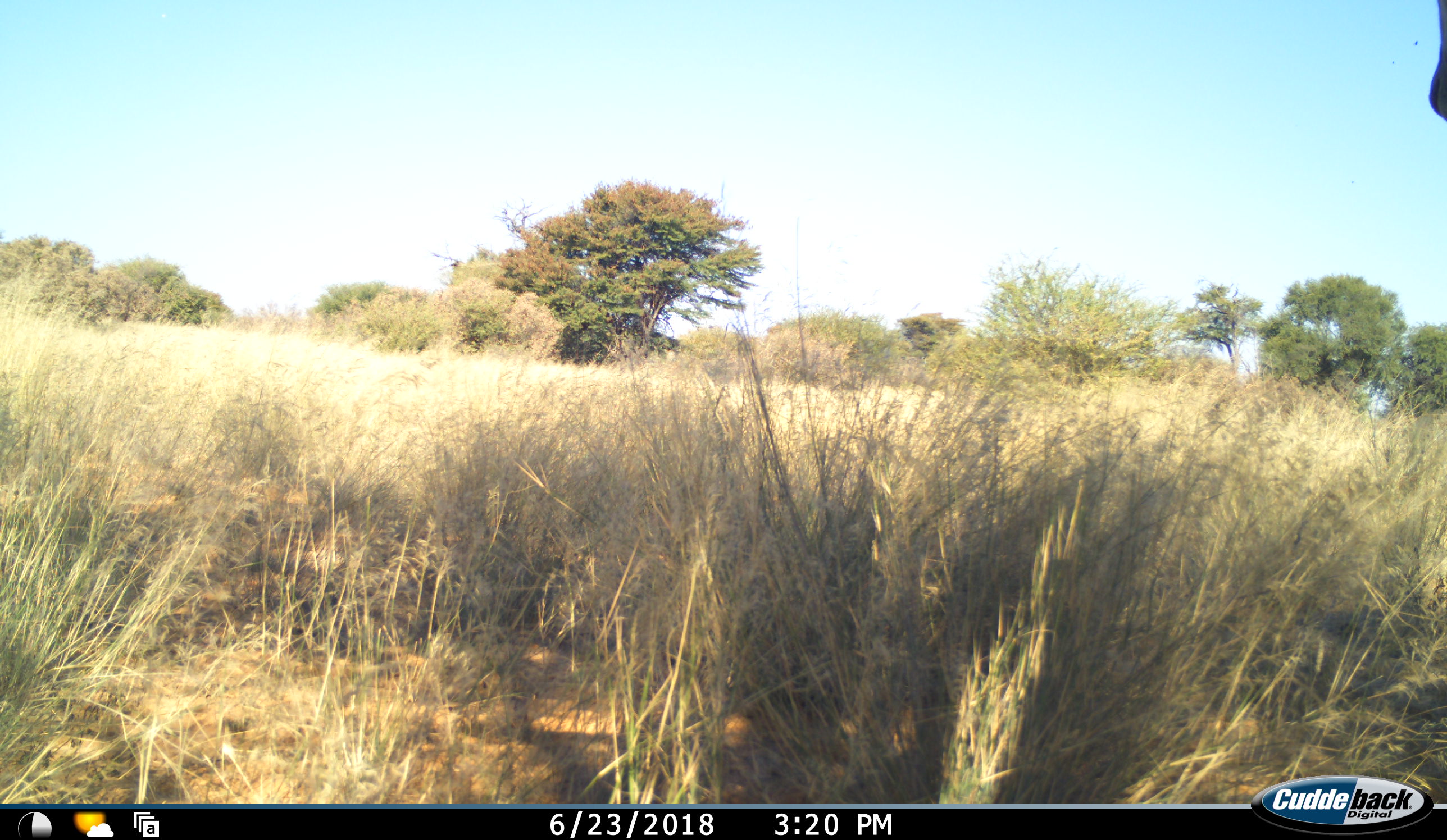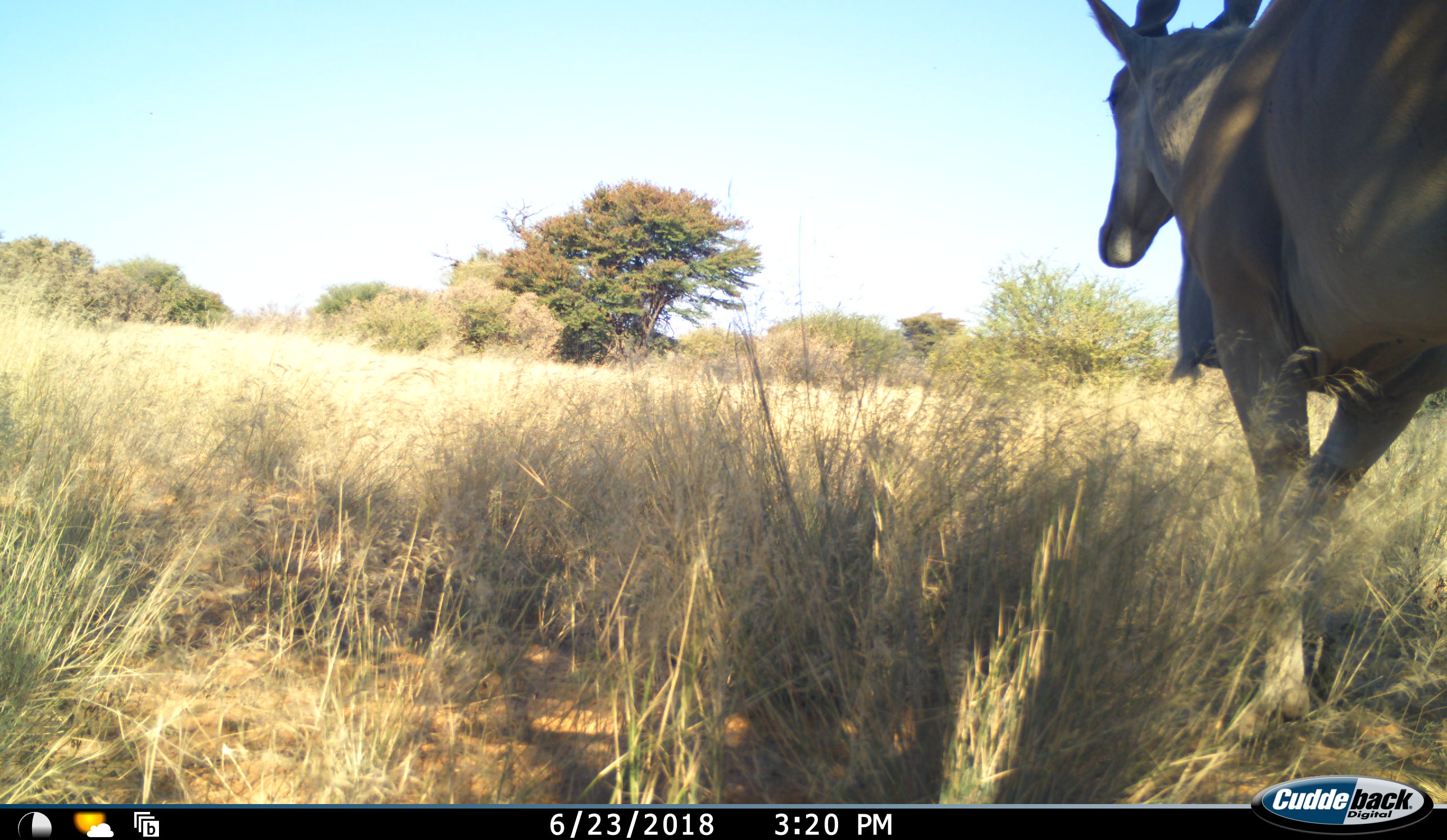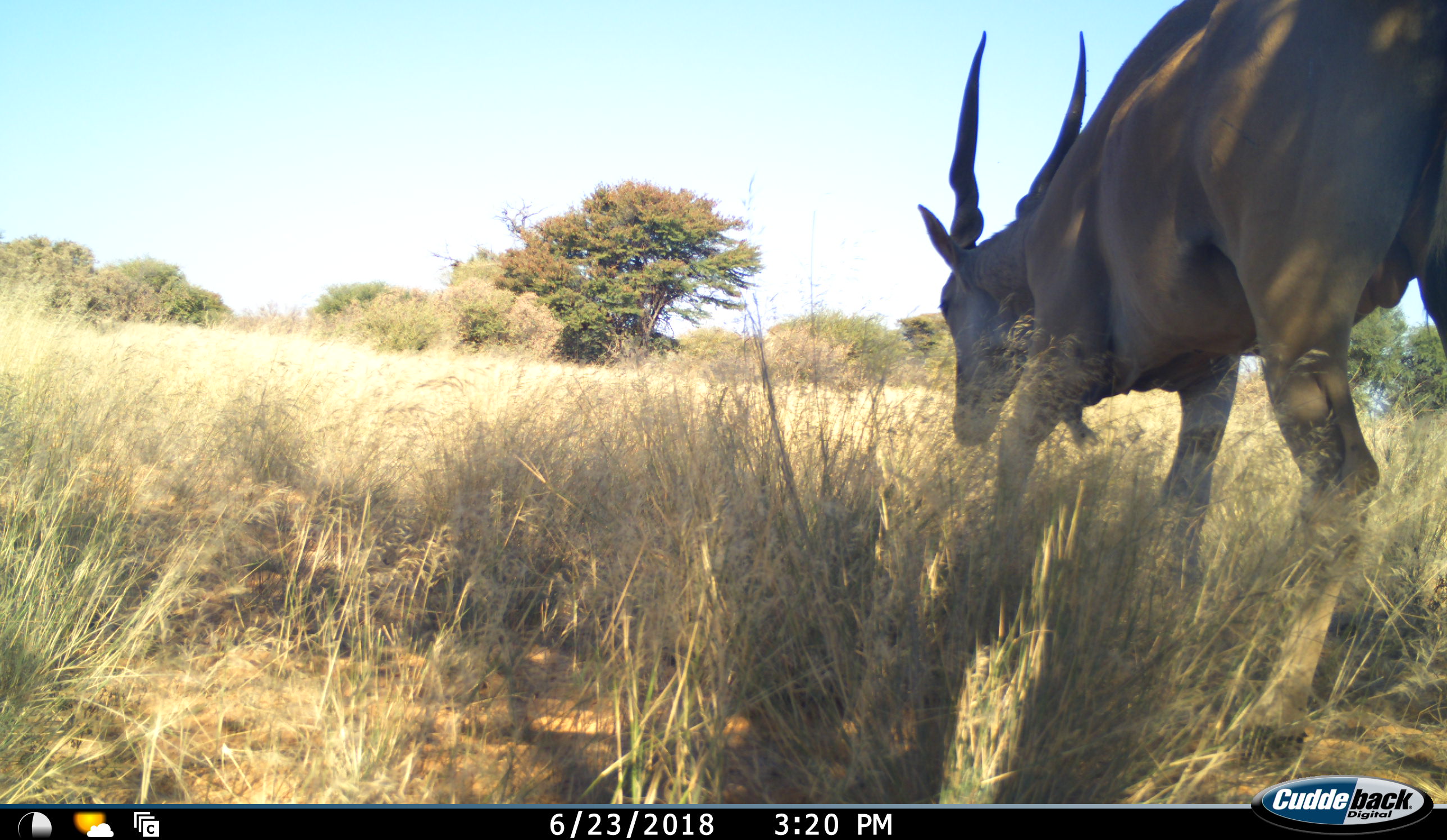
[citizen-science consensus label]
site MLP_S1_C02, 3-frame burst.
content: unidentified animal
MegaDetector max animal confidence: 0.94